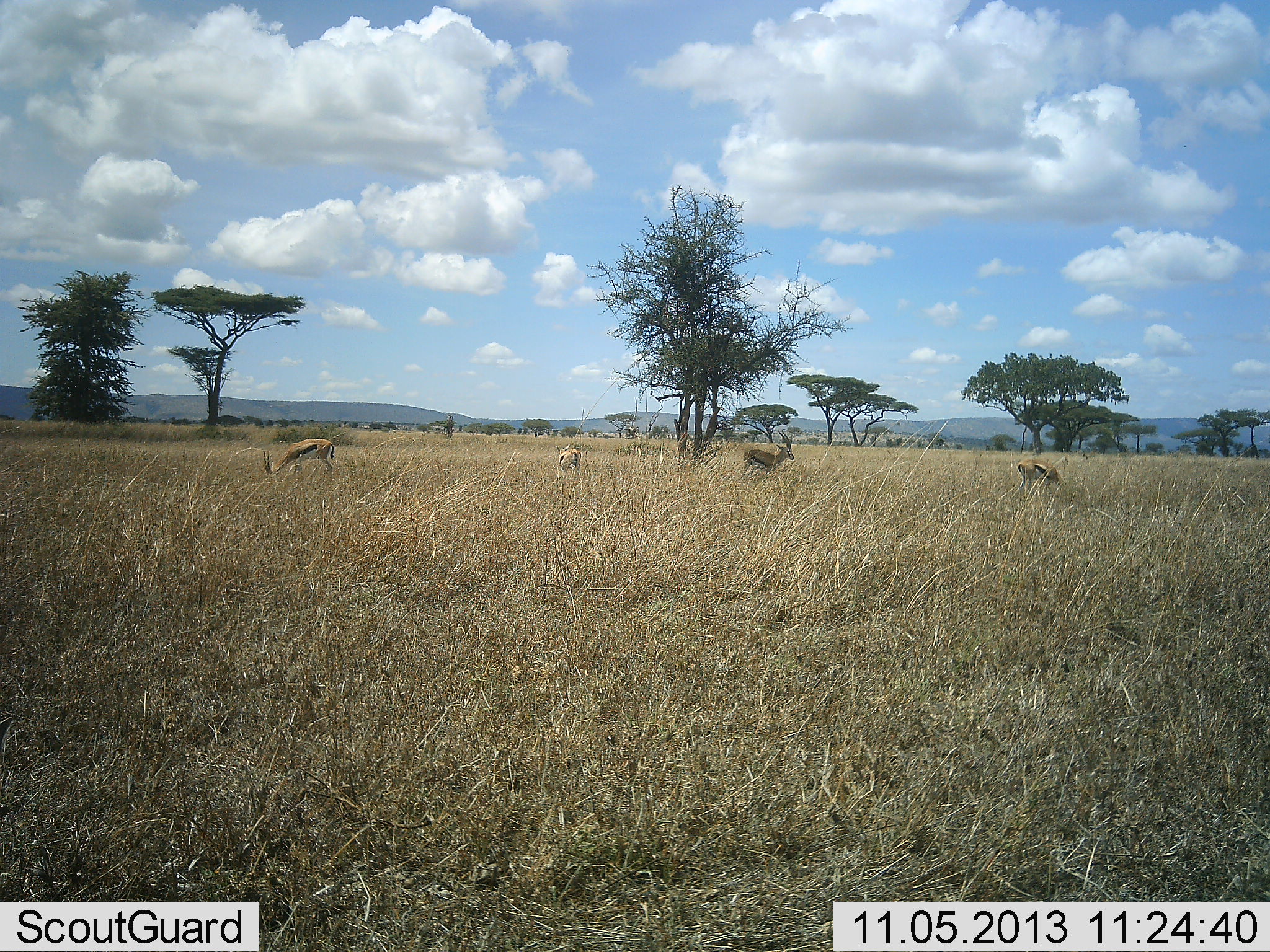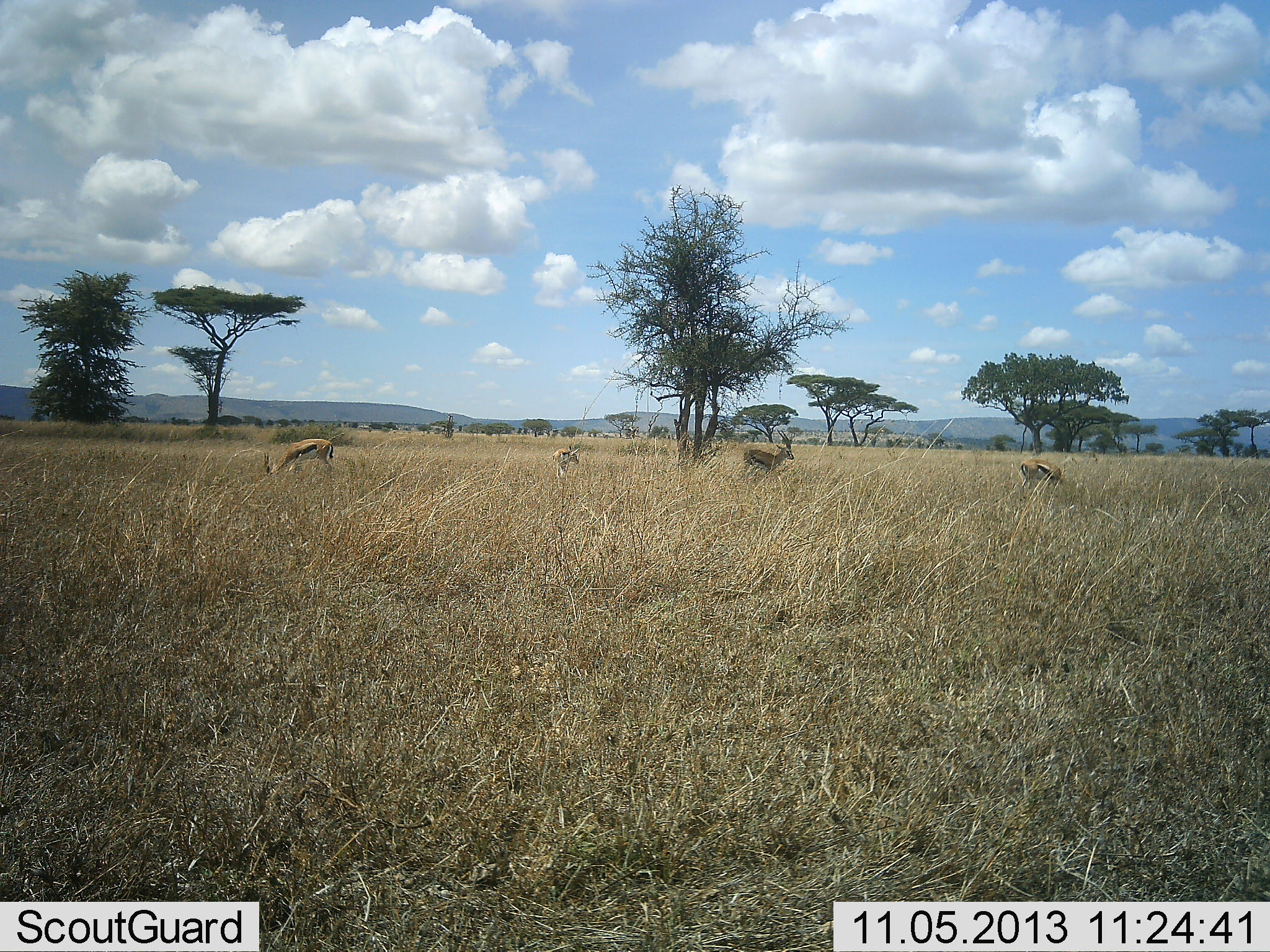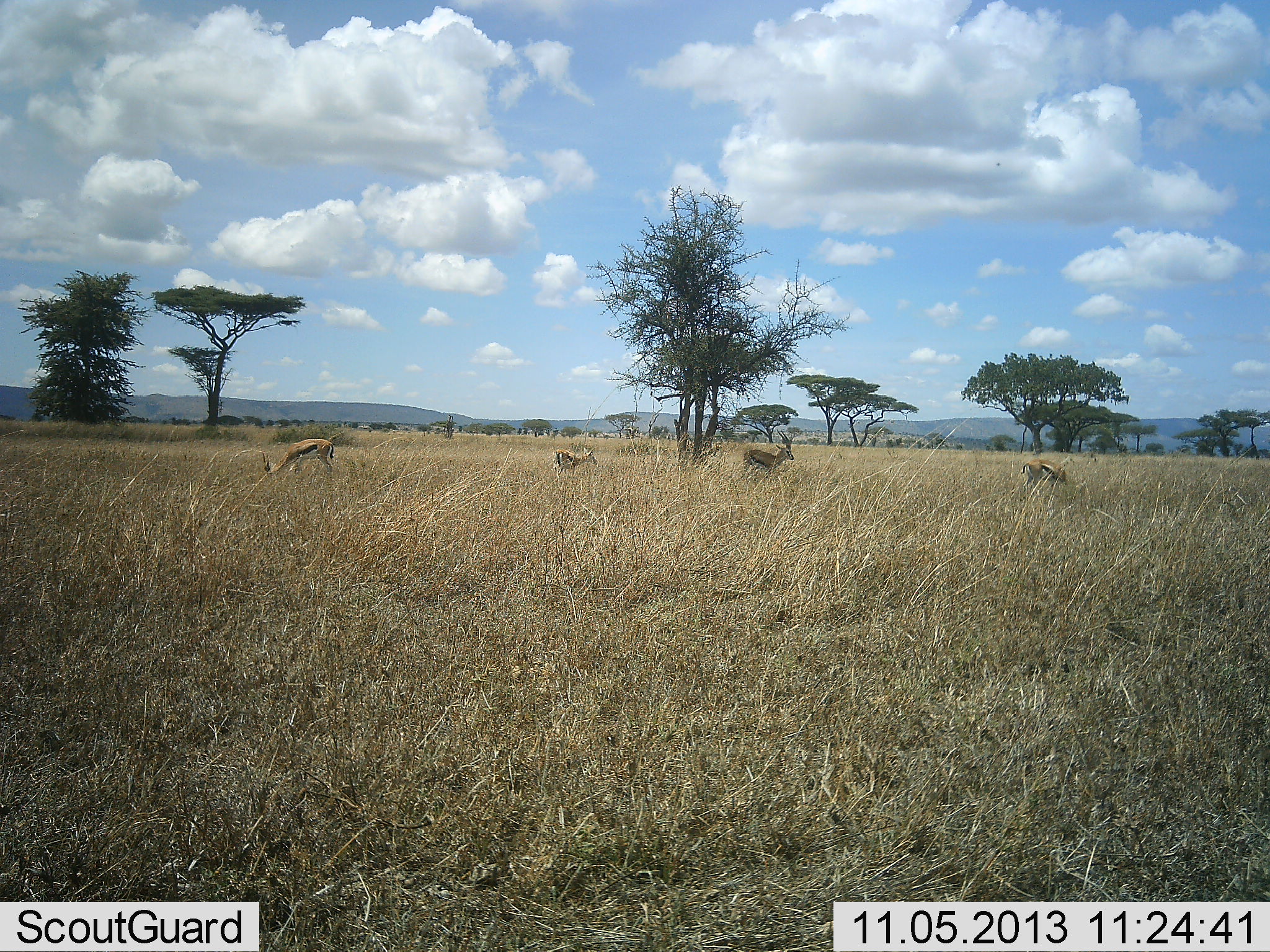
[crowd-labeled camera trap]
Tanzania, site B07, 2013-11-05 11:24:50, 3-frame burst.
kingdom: Animalia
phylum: Chordata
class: Mammalia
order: Artiodactyla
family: Bovidae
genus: Eudorcas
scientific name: Eudorcas thomsonii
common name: thomson's gazelle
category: gazellethomsons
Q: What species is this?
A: Gazellethomsons (thomson's gazelle) (Eudorcas thomsonii).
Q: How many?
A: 4.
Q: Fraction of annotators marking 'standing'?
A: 80%.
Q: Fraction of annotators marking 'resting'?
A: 0%.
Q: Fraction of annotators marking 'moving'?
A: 20%.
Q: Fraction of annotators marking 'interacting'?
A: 0%.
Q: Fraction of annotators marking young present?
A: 0%.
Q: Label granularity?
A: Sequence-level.